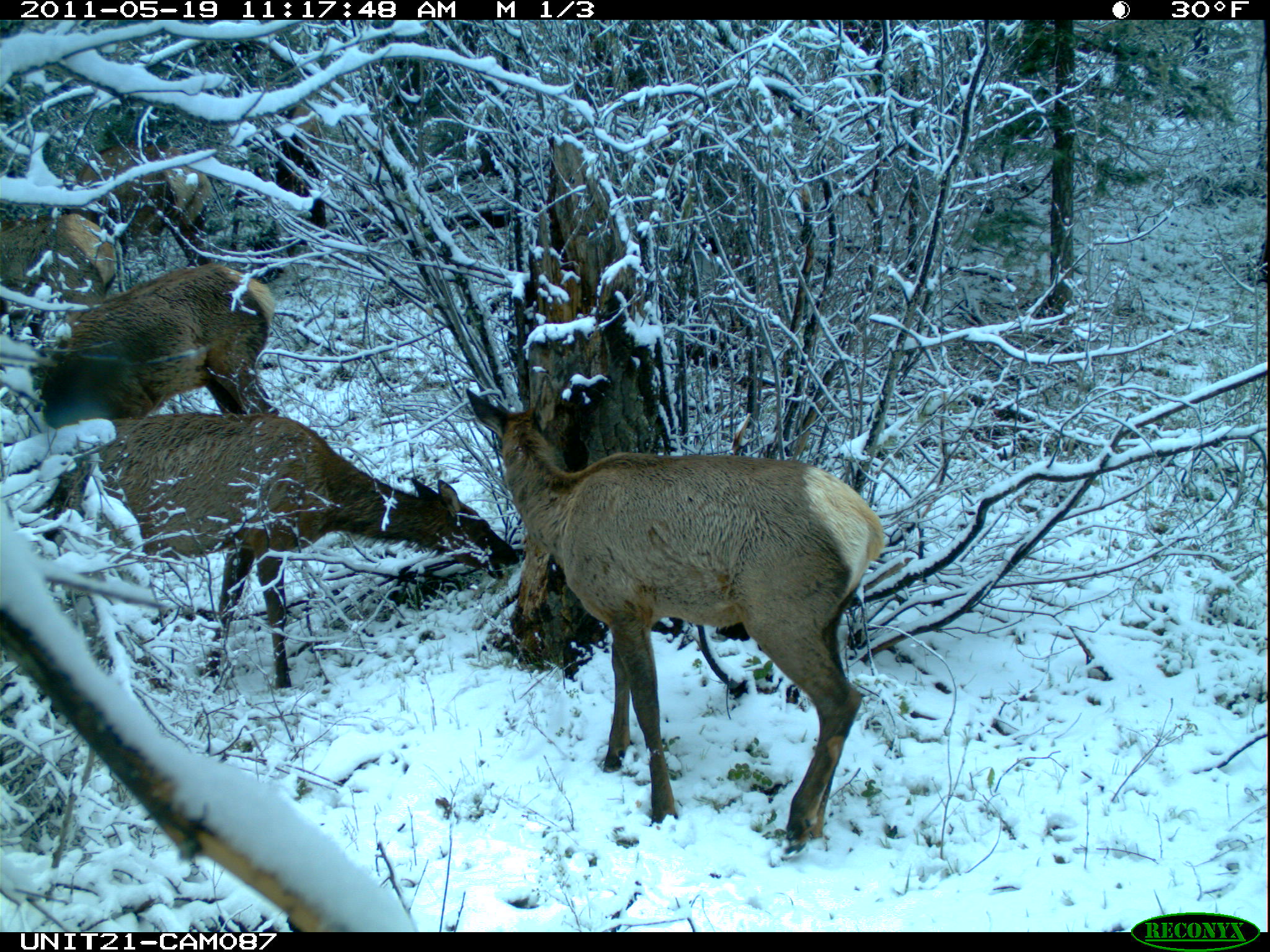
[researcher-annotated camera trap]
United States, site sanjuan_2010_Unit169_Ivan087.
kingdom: Animalia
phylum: Chordata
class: Mammalia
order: Artiodactyla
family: Cervidae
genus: Cervus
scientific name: Cervus elaphus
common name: red deer